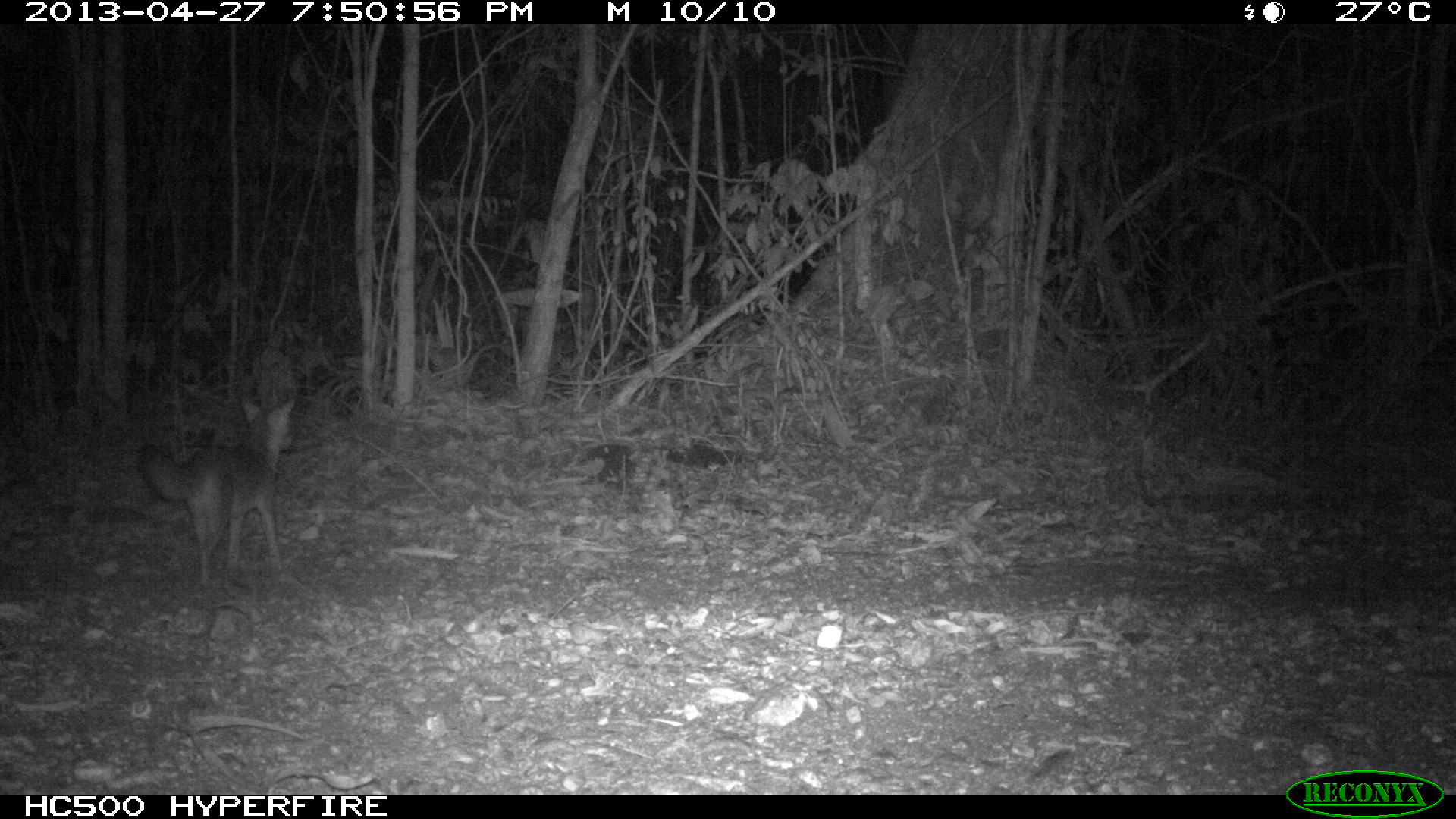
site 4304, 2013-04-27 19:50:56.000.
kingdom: Animalia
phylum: Chordata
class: Mammalia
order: Carnivora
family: Canidae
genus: Urocyon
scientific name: Urocyon cinereoargenteus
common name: gray fox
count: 1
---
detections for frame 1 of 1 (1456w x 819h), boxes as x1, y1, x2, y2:
urocyon cinereoargenteus: 135, 391, 298, 590